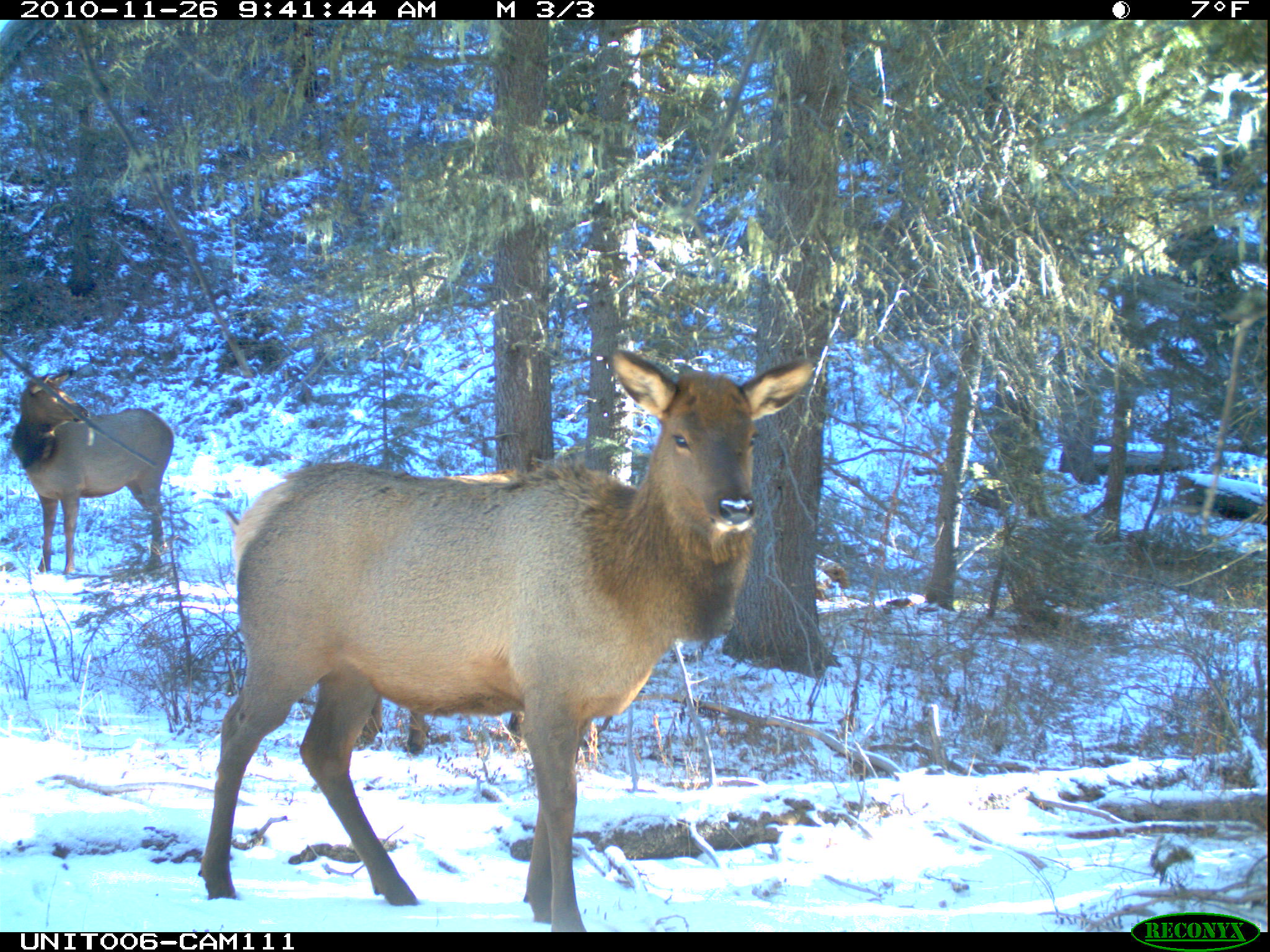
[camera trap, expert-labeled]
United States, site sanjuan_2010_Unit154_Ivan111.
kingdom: Animalia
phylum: Chordata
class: Mammalia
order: Artiodactyla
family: Cervidae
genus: Cervus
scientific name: Cervus elaphus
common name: red deer